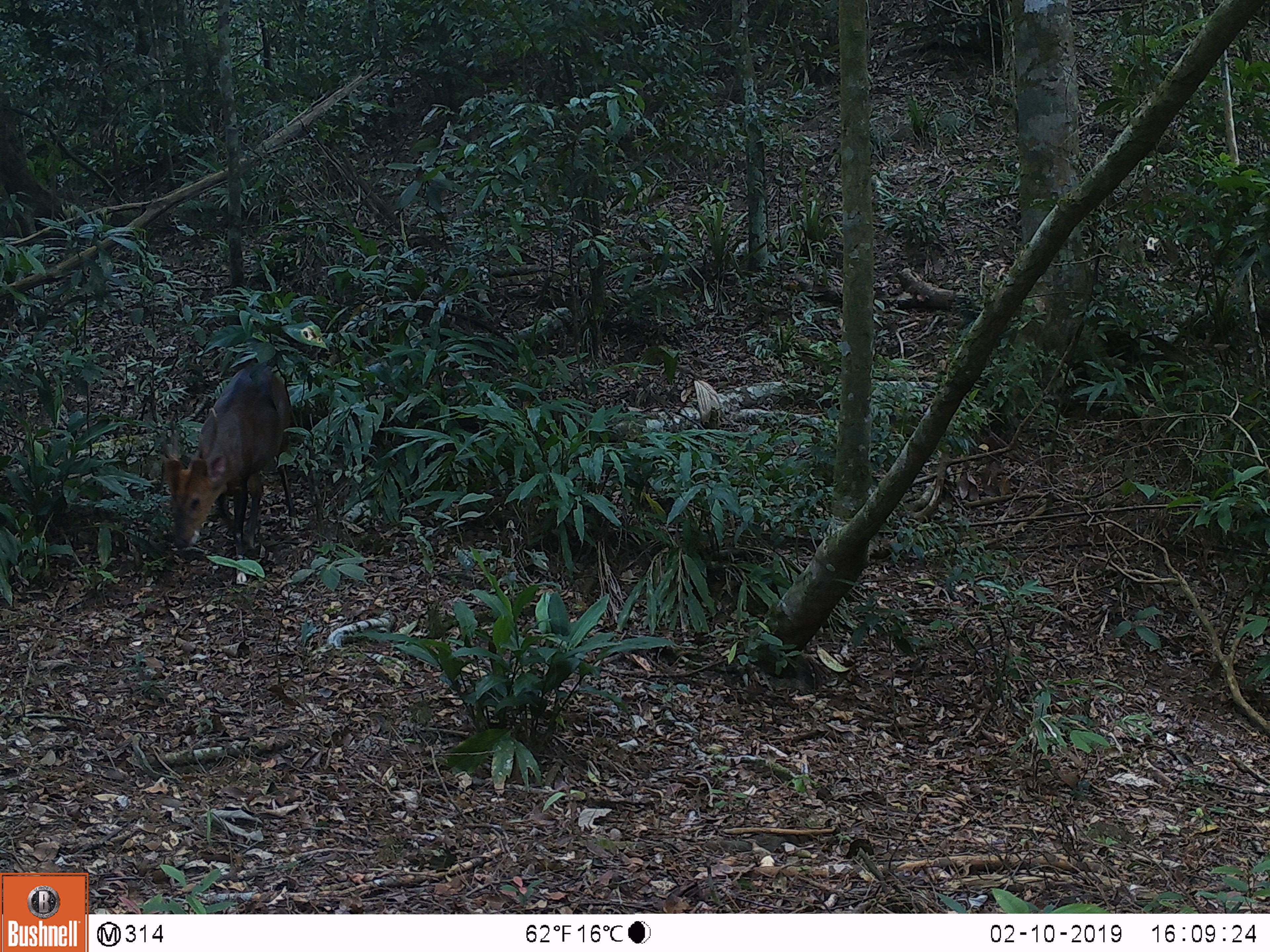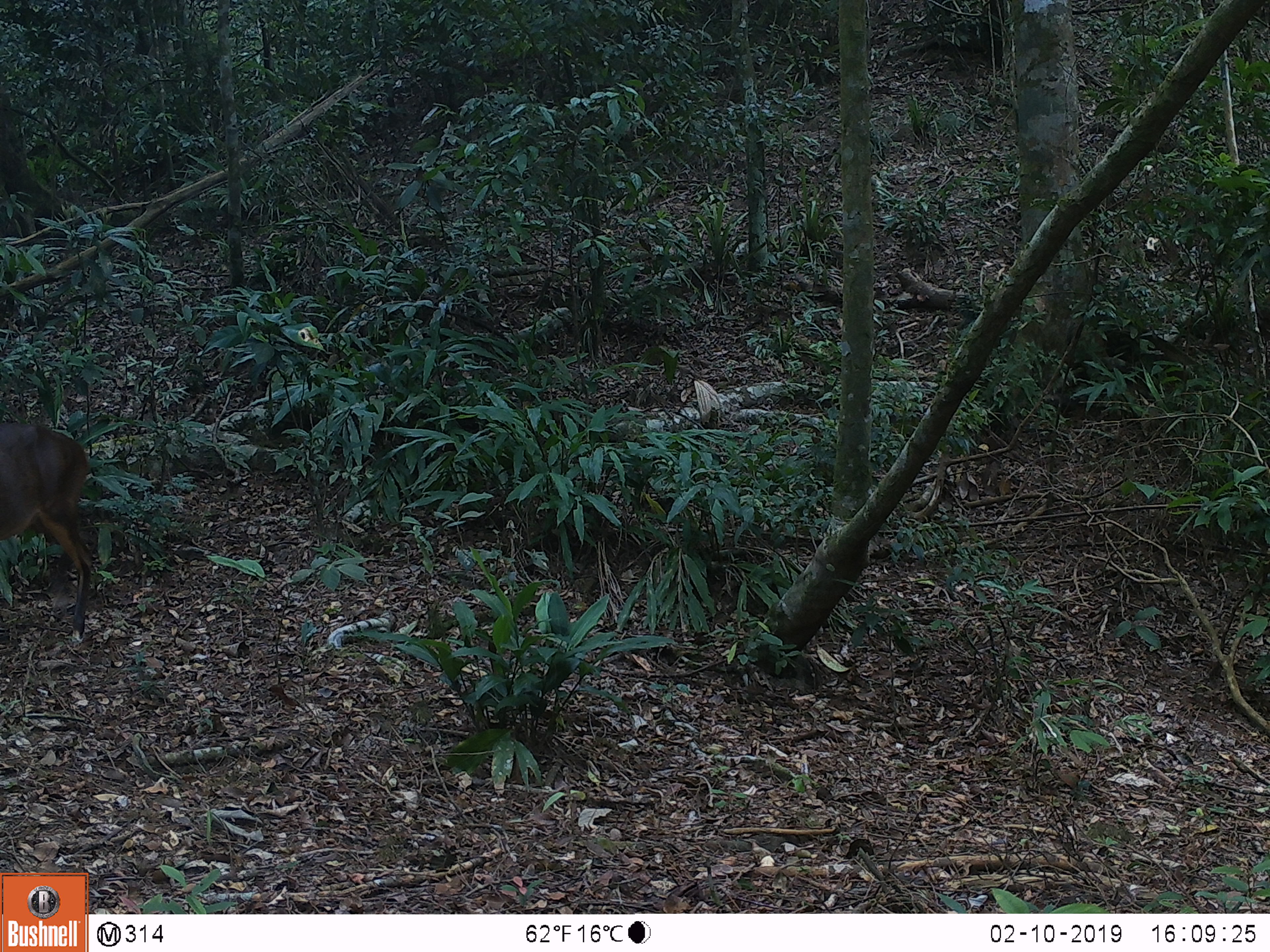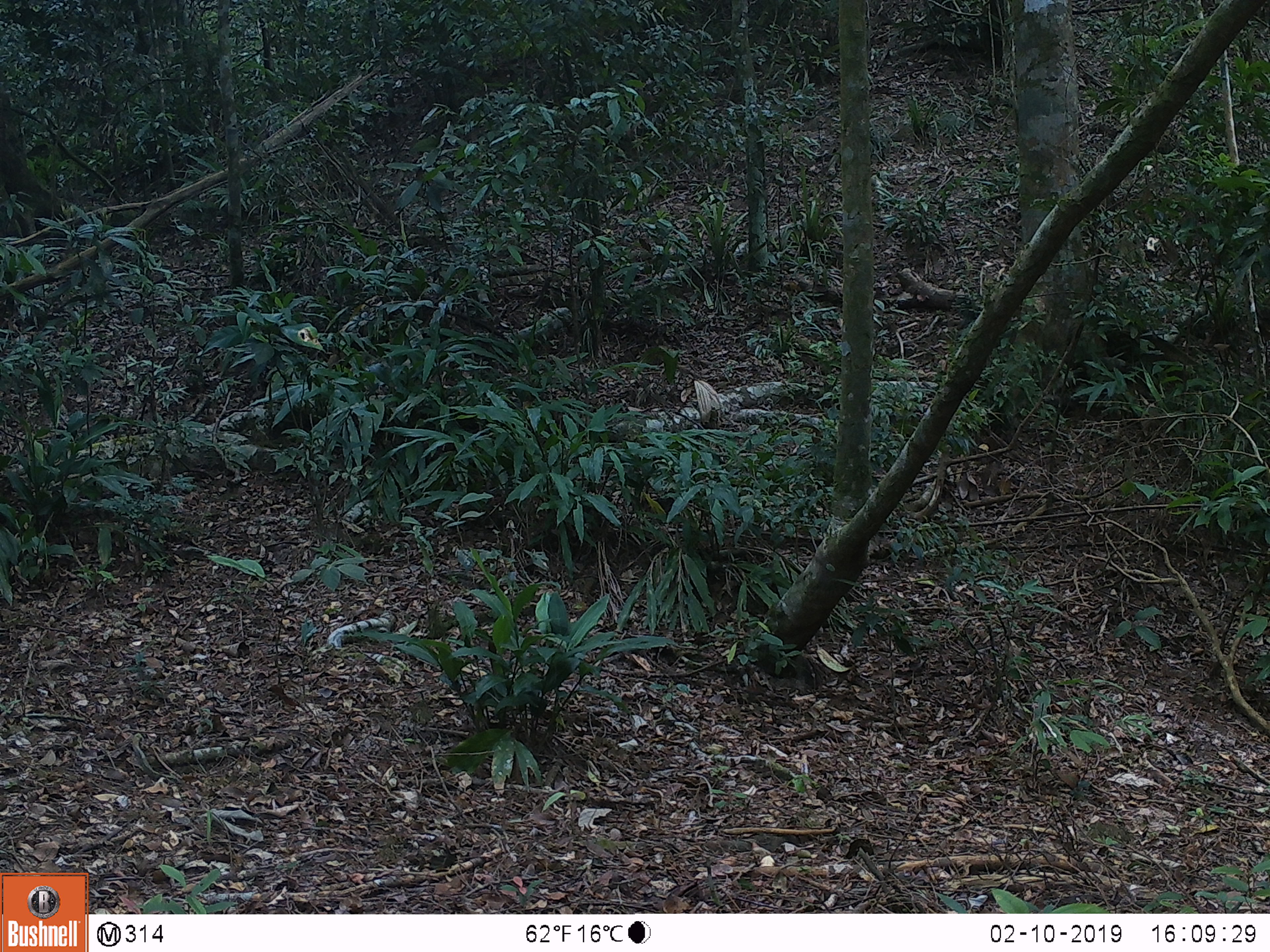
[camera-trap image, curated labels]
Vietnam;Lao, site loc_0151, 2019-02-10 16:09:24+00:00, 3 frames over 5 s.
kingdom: Animalia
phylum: Chordata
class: Mammalia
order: Artiodactyla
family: Cervidae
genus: Muntiacus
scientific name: Muntiacus vuquangensis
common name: large-antlered muntjac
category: large antlered muntjac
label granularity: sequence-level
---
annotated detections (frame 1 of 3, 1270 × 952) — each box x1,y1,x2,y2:
large antlered muntjac: 161,362,300,583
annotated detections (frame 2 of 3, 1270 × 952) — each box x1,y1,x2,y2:
large antlered muntjac: 0,422,94,643